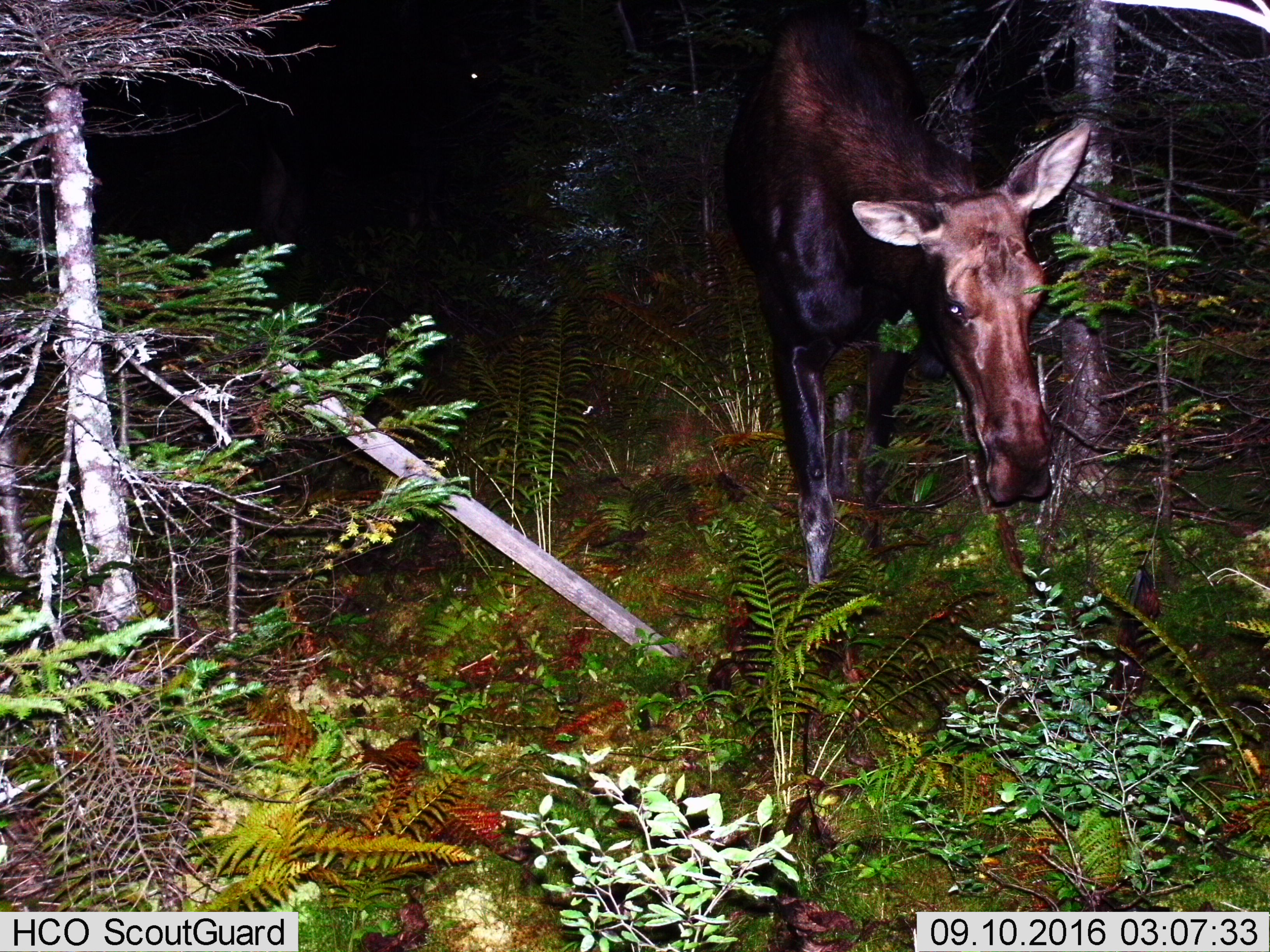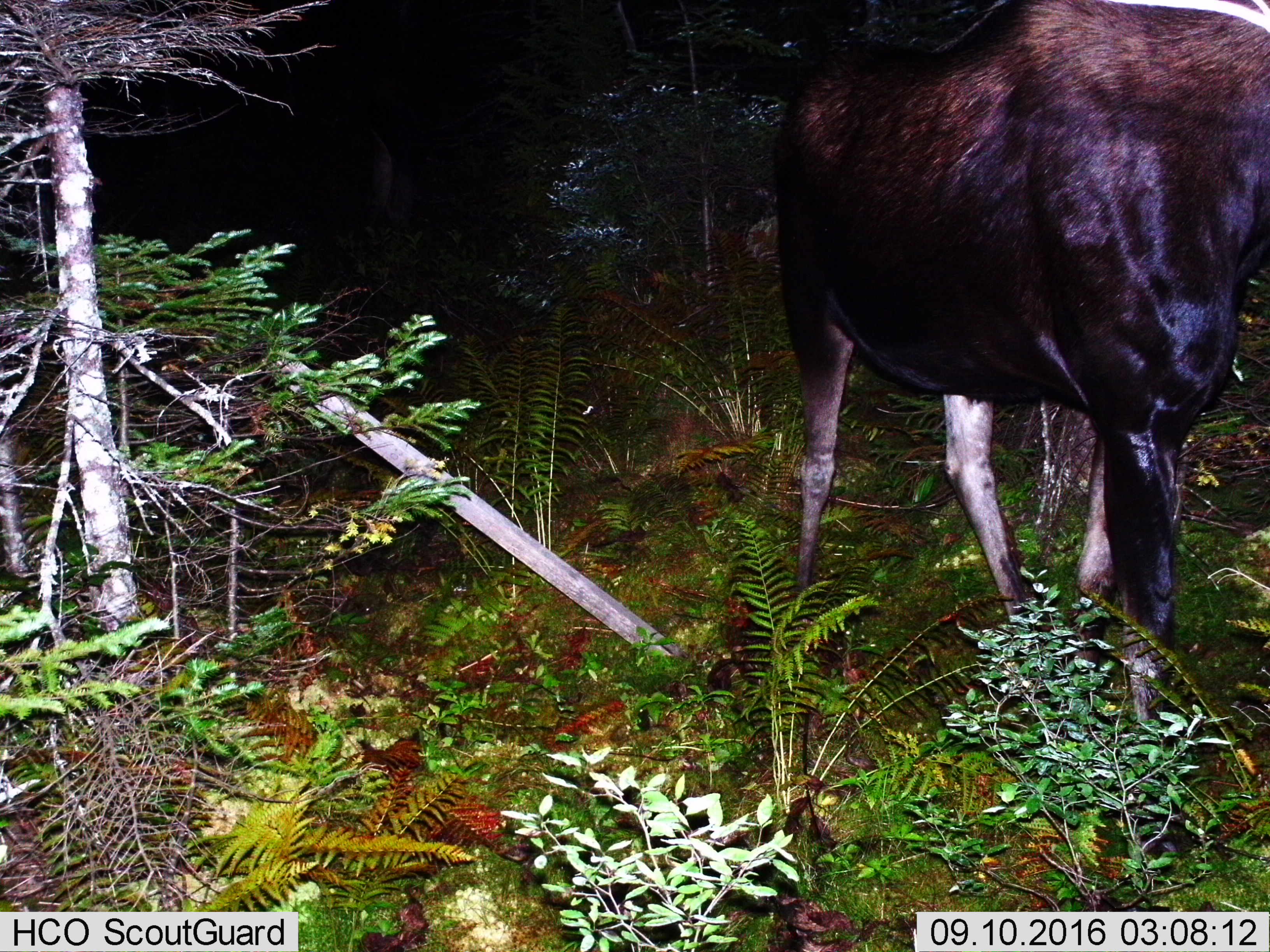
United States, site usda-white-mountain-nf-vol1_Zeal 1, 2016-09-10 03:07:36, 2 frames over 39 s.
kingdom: Animalia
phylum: Chordata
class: Mammalia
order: Artiodactyla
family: Cervidae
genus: Alces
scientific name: Alces alces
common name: moose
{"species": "moose (Alces alces)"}